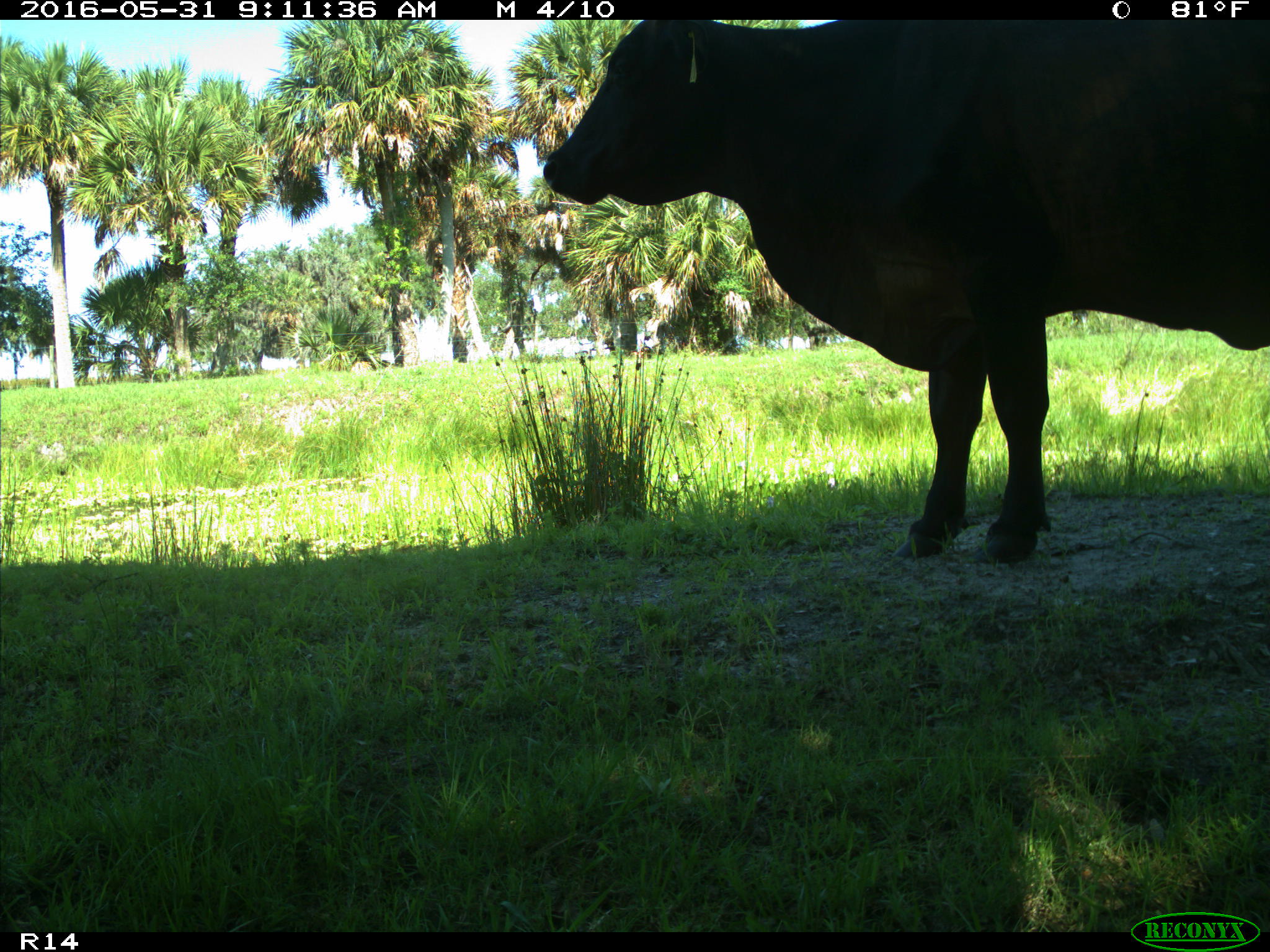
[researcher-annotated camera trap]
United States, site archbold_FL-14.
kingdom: Animalia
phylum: Chordata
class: Mammalia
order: Artiodactyla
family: Bovidae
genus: Bos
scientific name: Bos taurus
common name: domestic cow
Bos taurus (domestic cow).